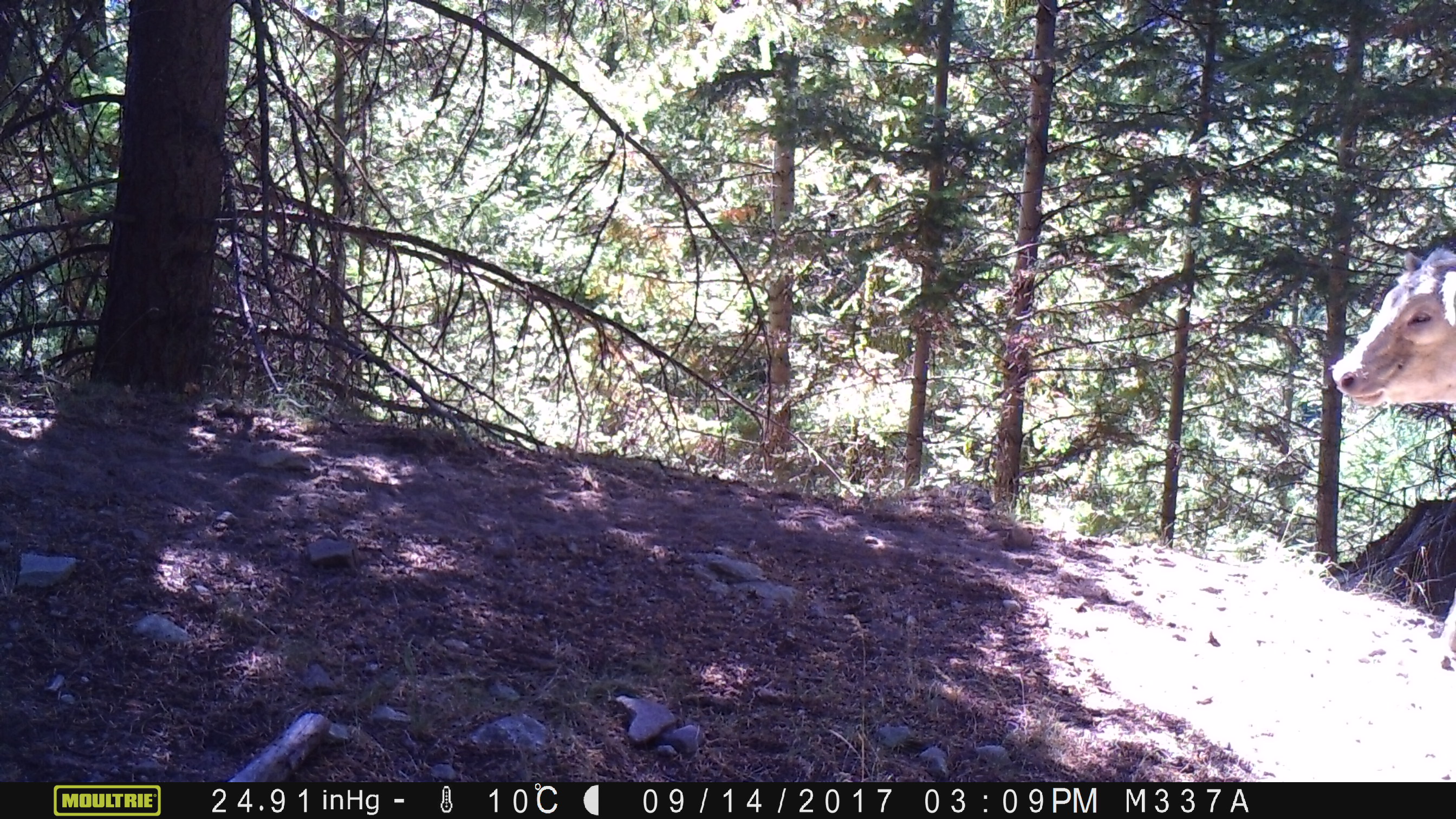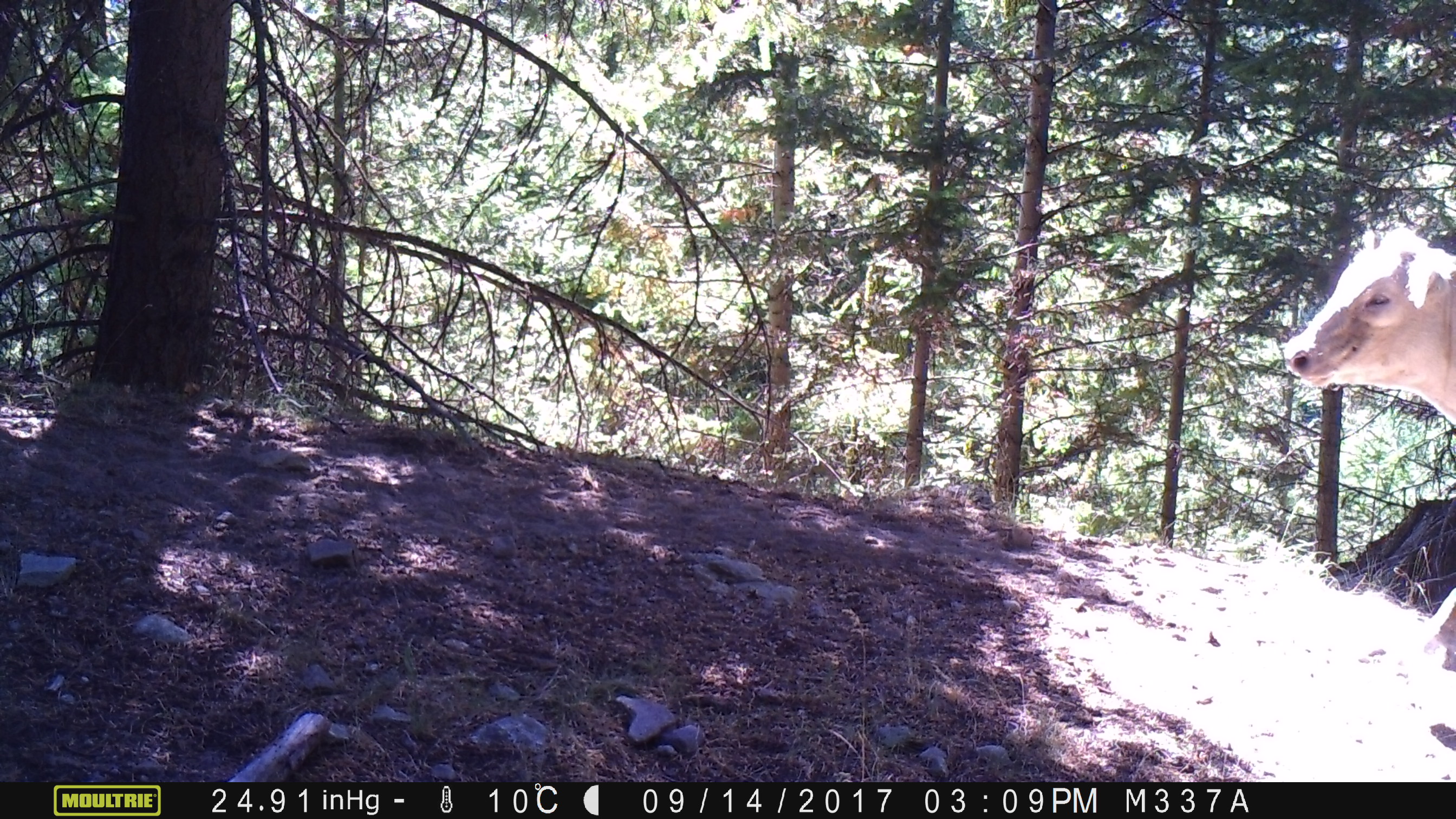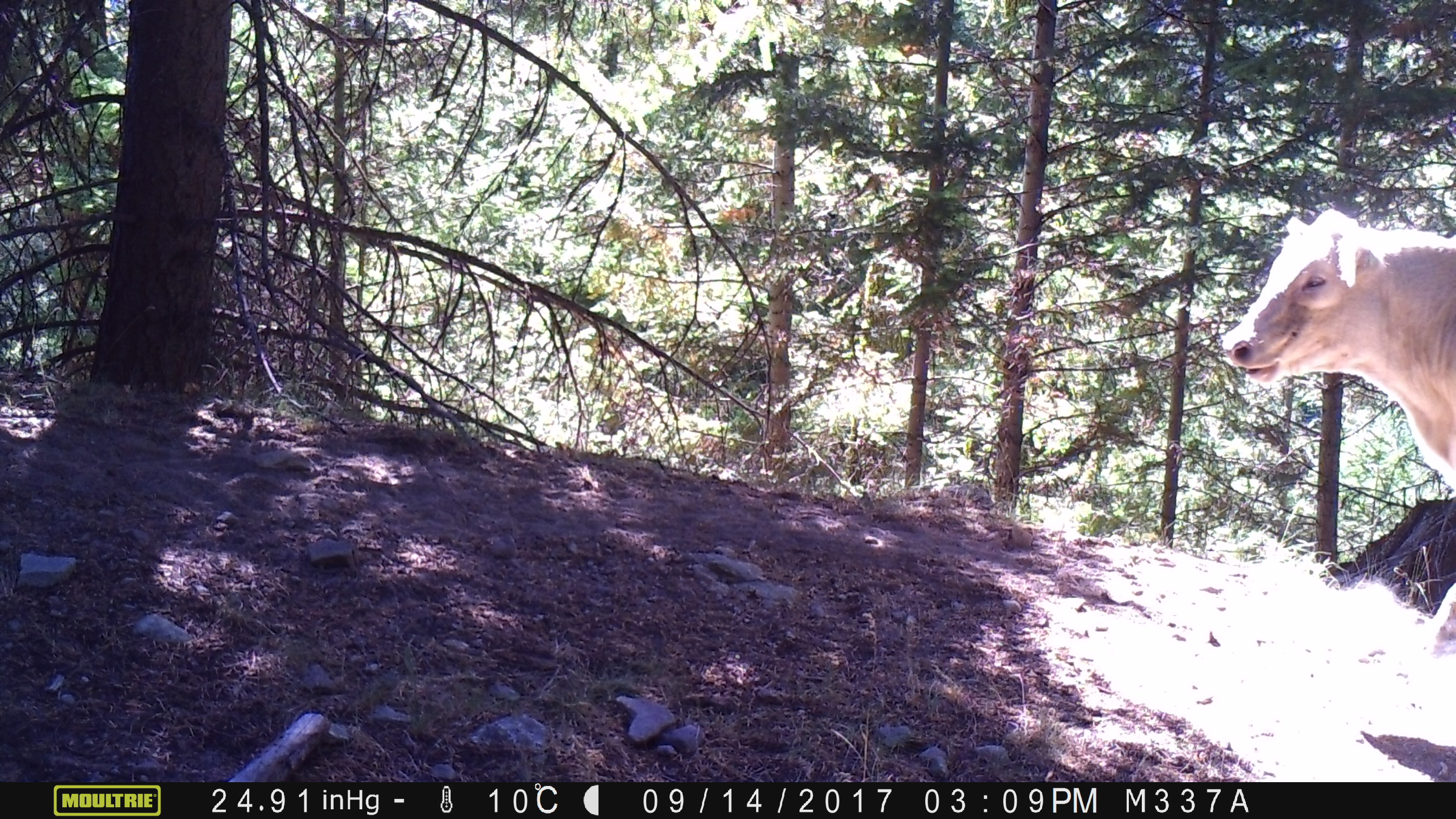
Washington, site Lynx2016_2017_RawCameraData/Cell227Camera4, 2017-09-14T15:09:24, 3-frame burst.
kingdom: Animalia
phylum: Chordata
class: Mammalia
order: Artiodactyla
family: Bovidae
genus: Bos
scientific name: Bos taurus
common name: domestic cattle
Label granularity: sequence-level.